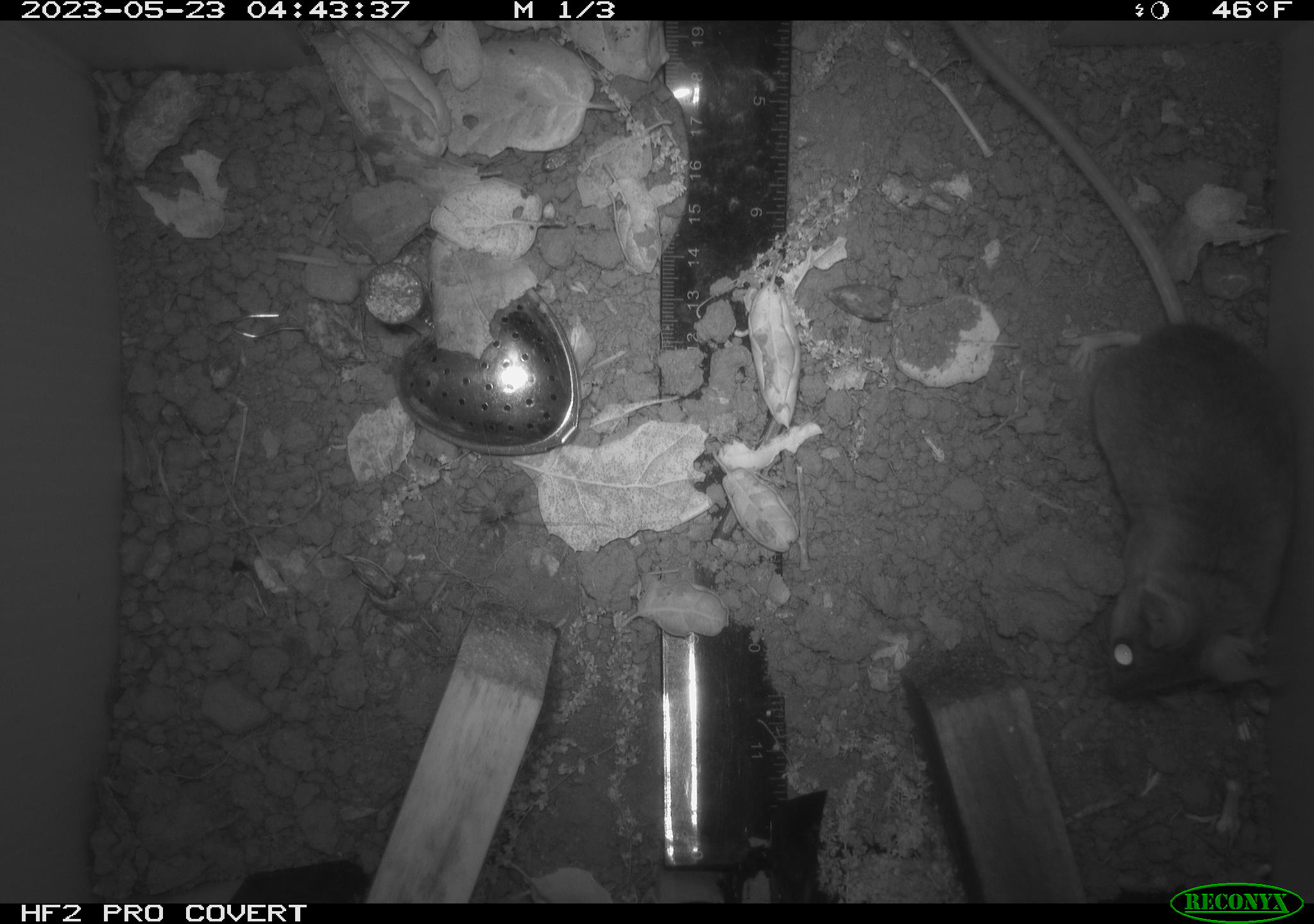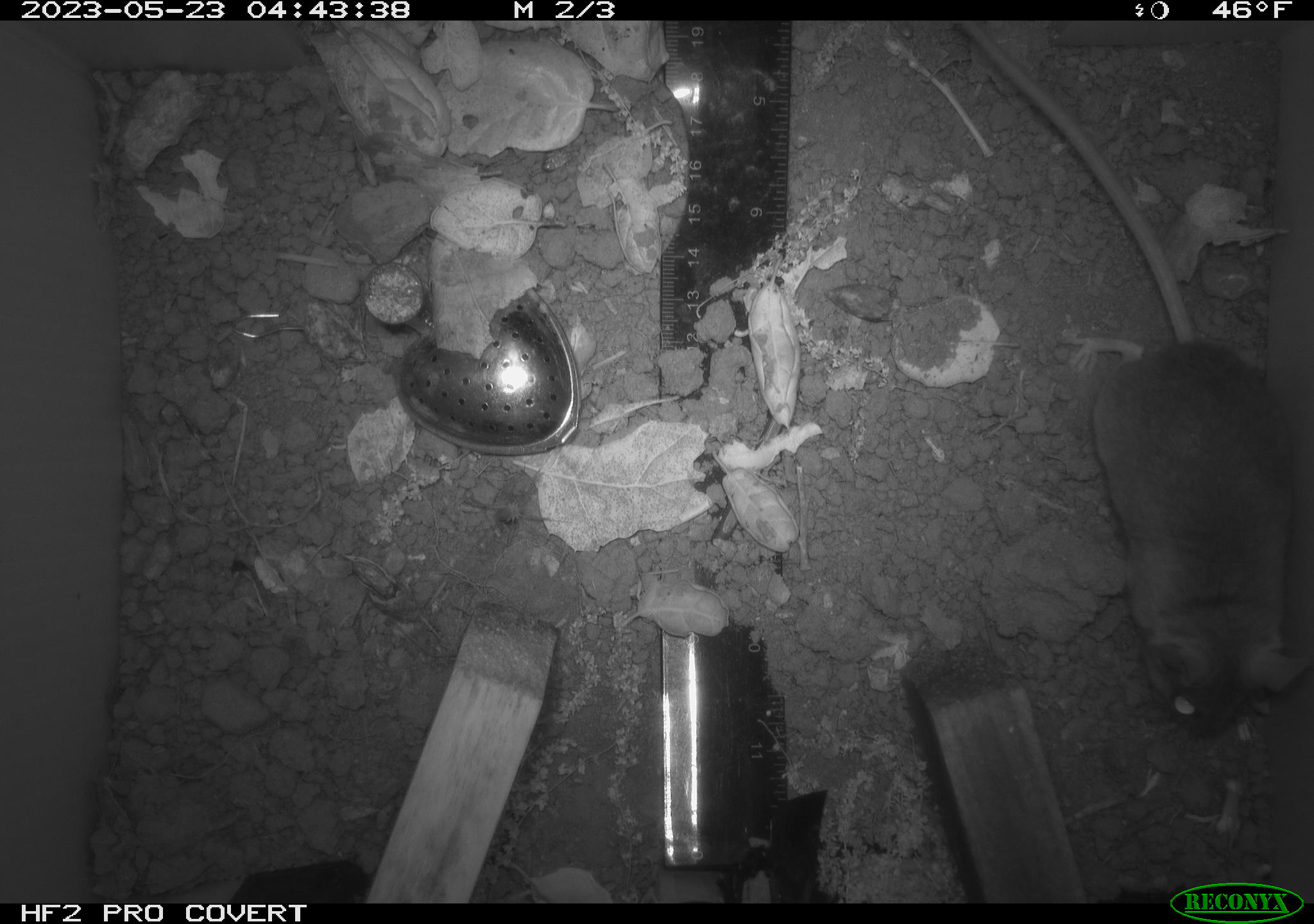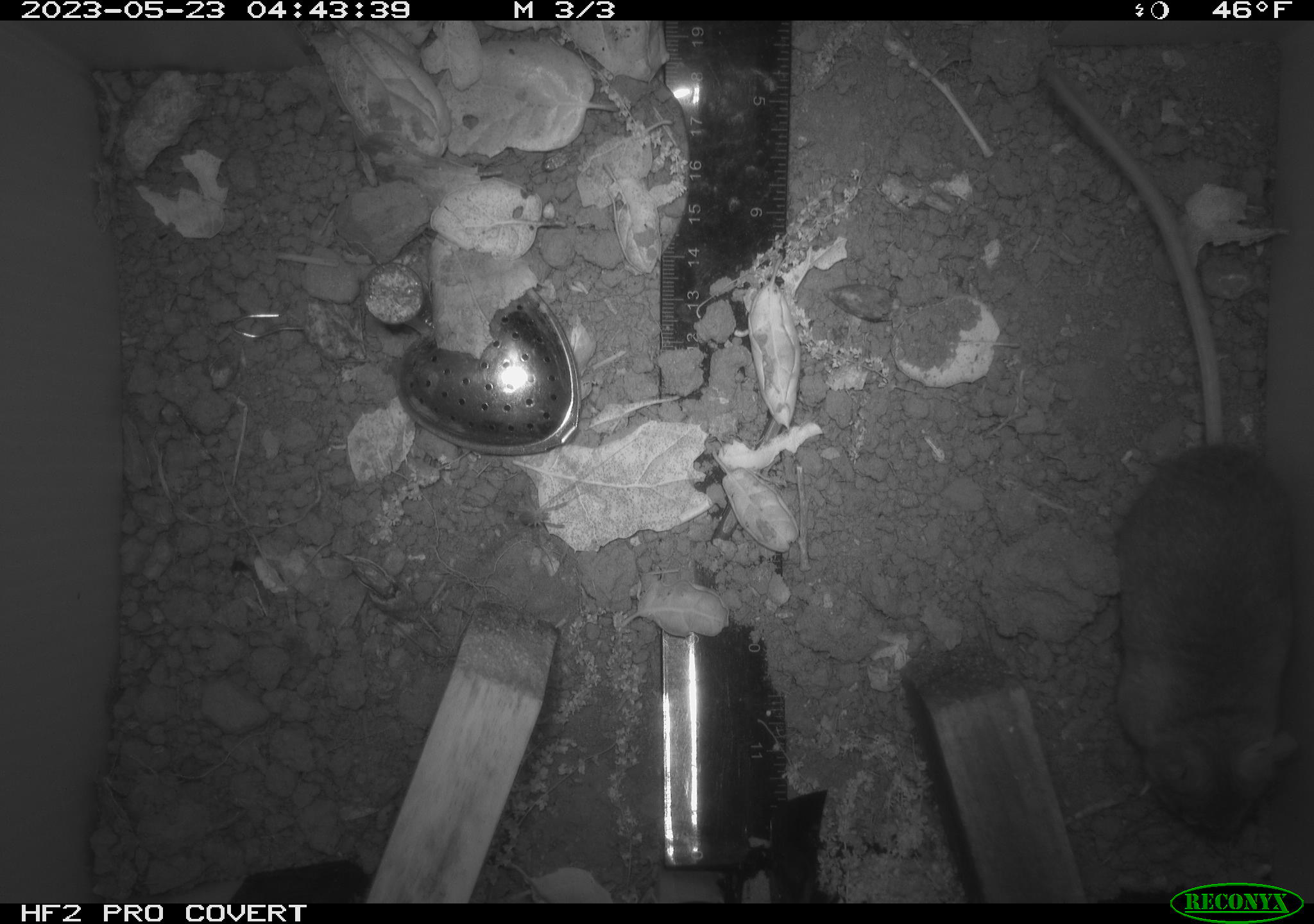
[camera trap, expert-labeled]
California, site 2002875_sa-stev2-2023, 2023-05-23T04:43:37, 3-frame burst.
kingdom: Animalia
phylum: Chordata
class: Mammalia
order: Rodentia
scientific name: Rodentia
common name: mouse species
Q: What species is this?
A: Mouse species (Rodentia).